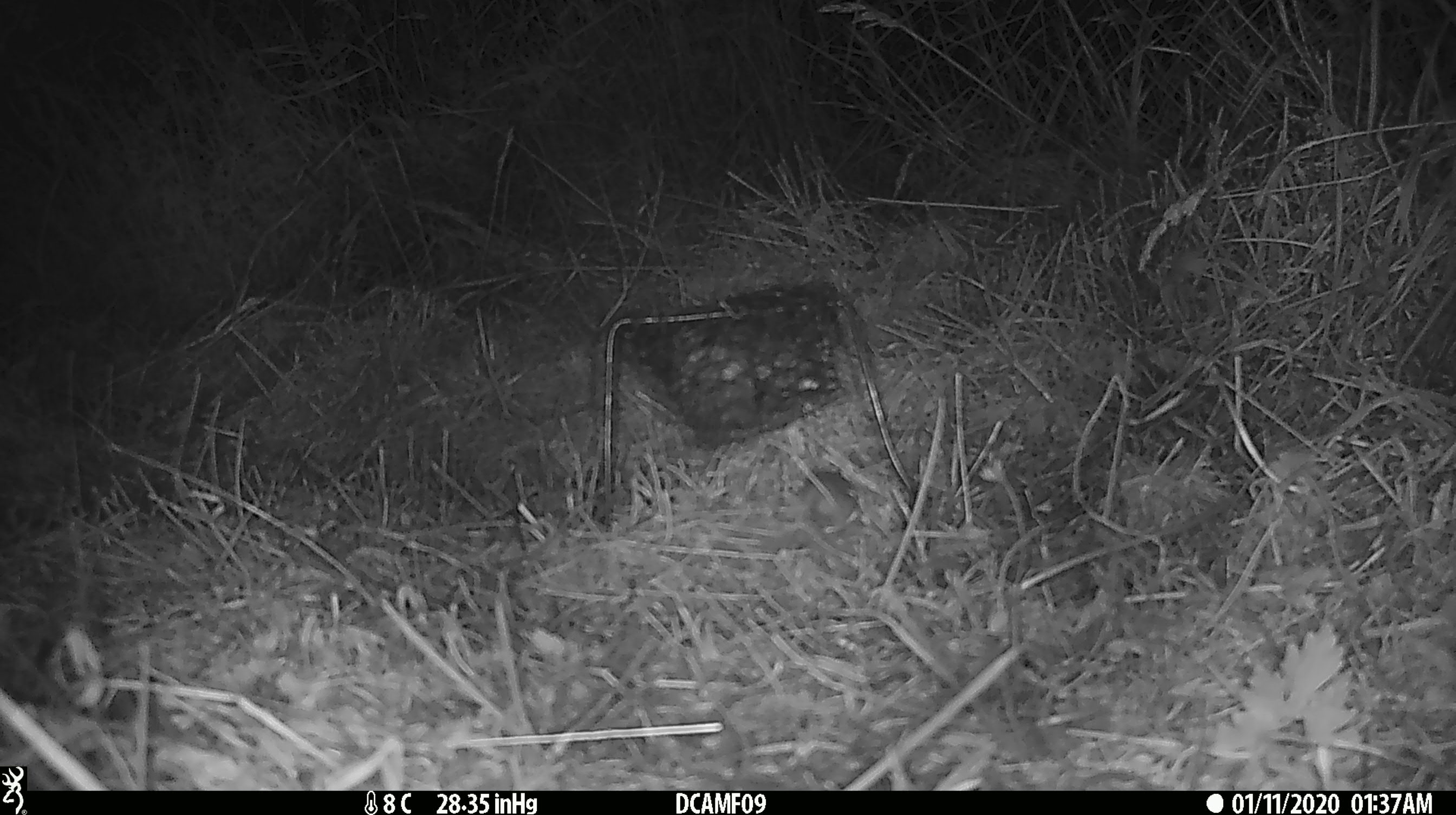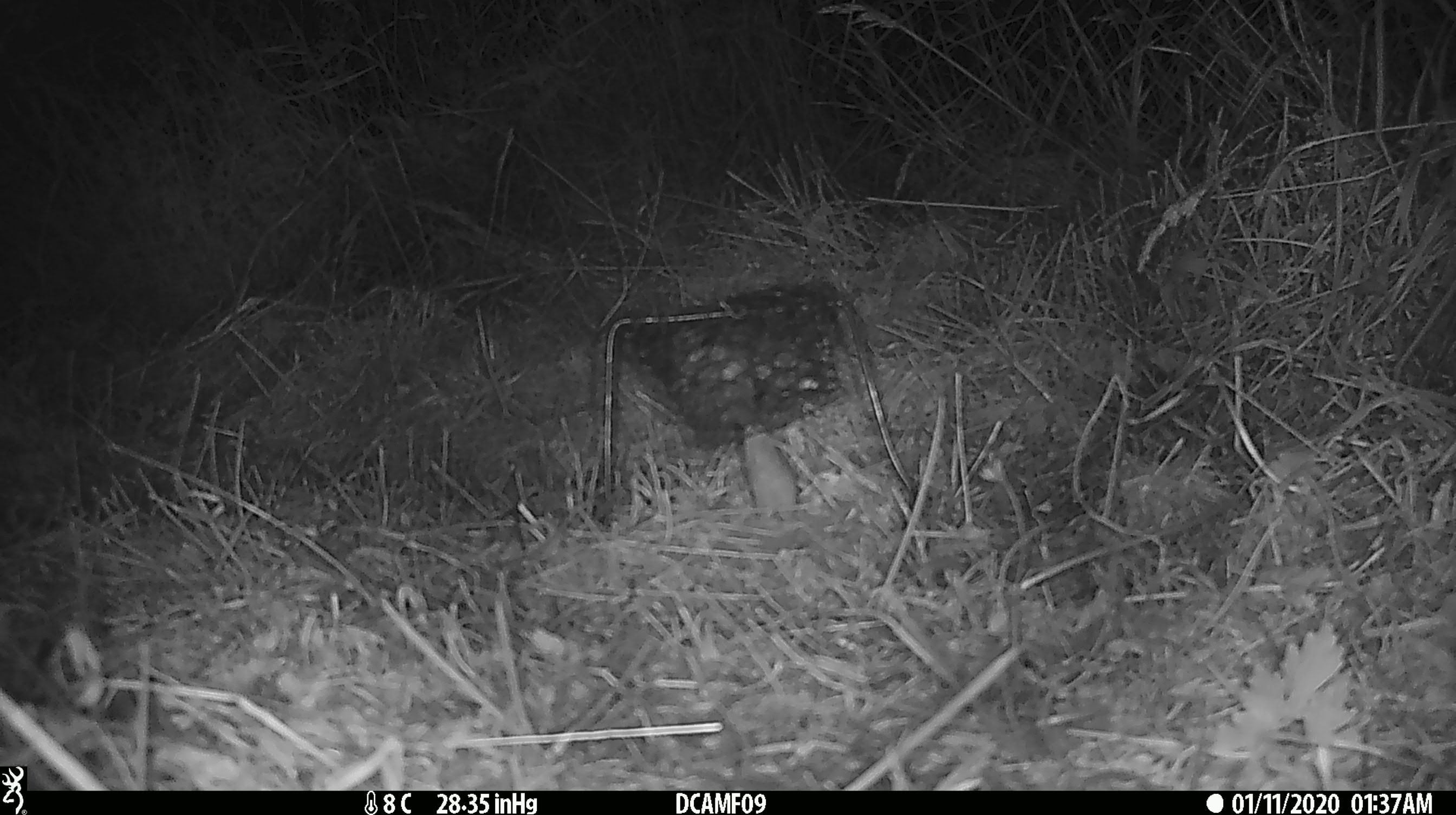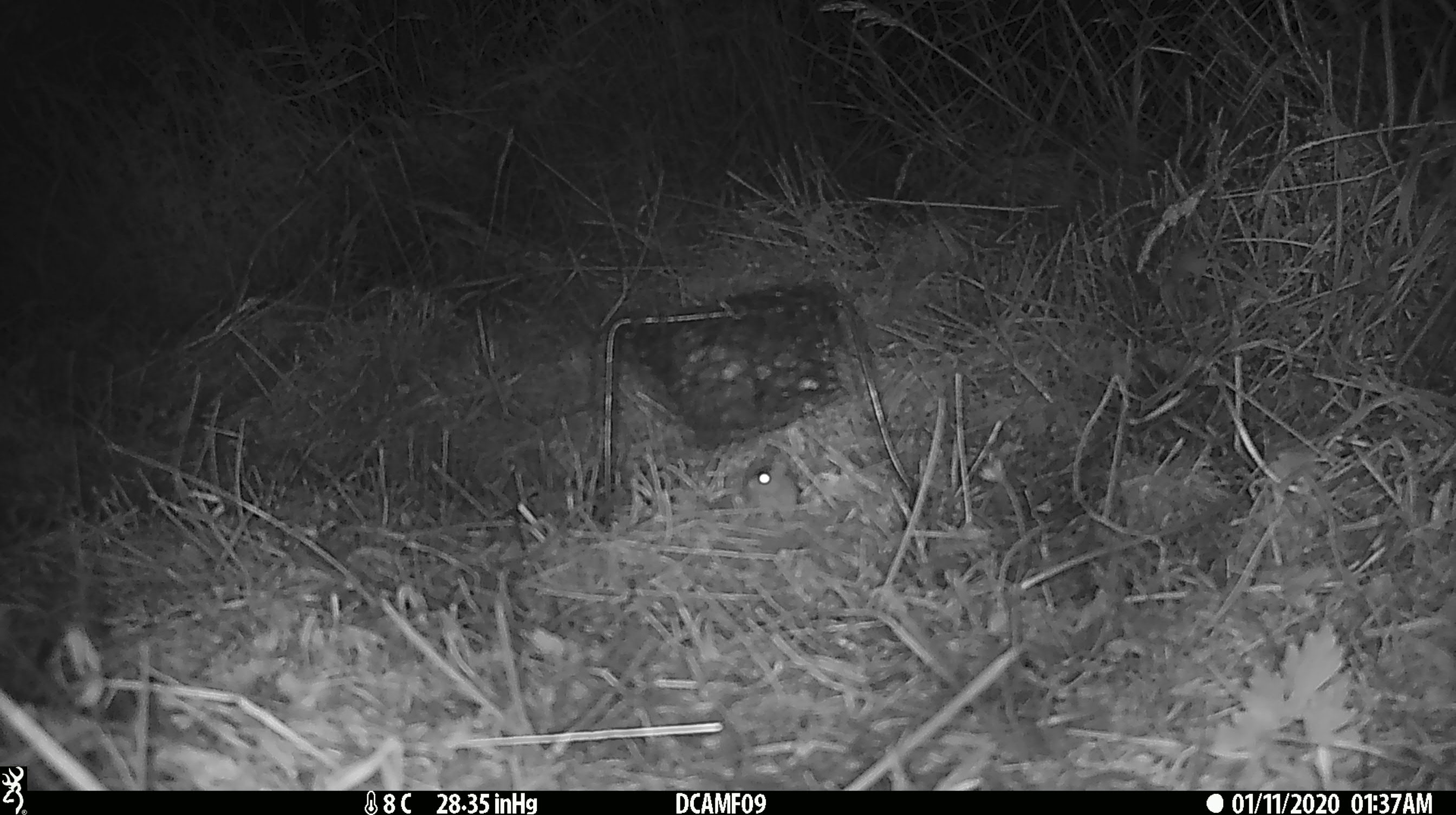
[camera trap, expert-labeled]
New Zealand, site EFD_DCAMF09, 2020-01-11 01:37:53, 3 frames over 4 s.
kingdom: Animalia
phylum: Chordata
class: Mammalia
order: Rodentia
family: Muridae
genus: Mus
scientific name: Mus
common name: mouse